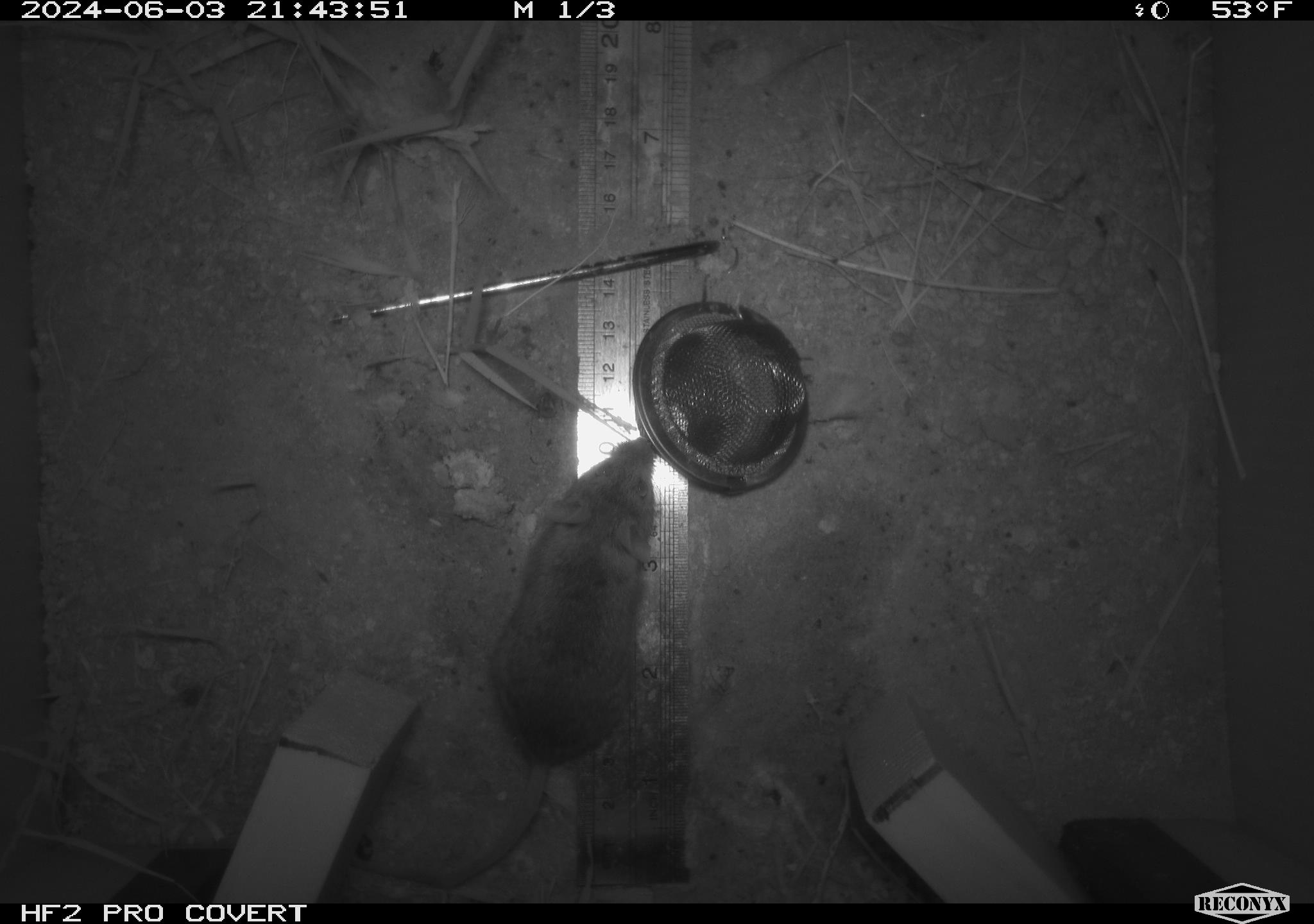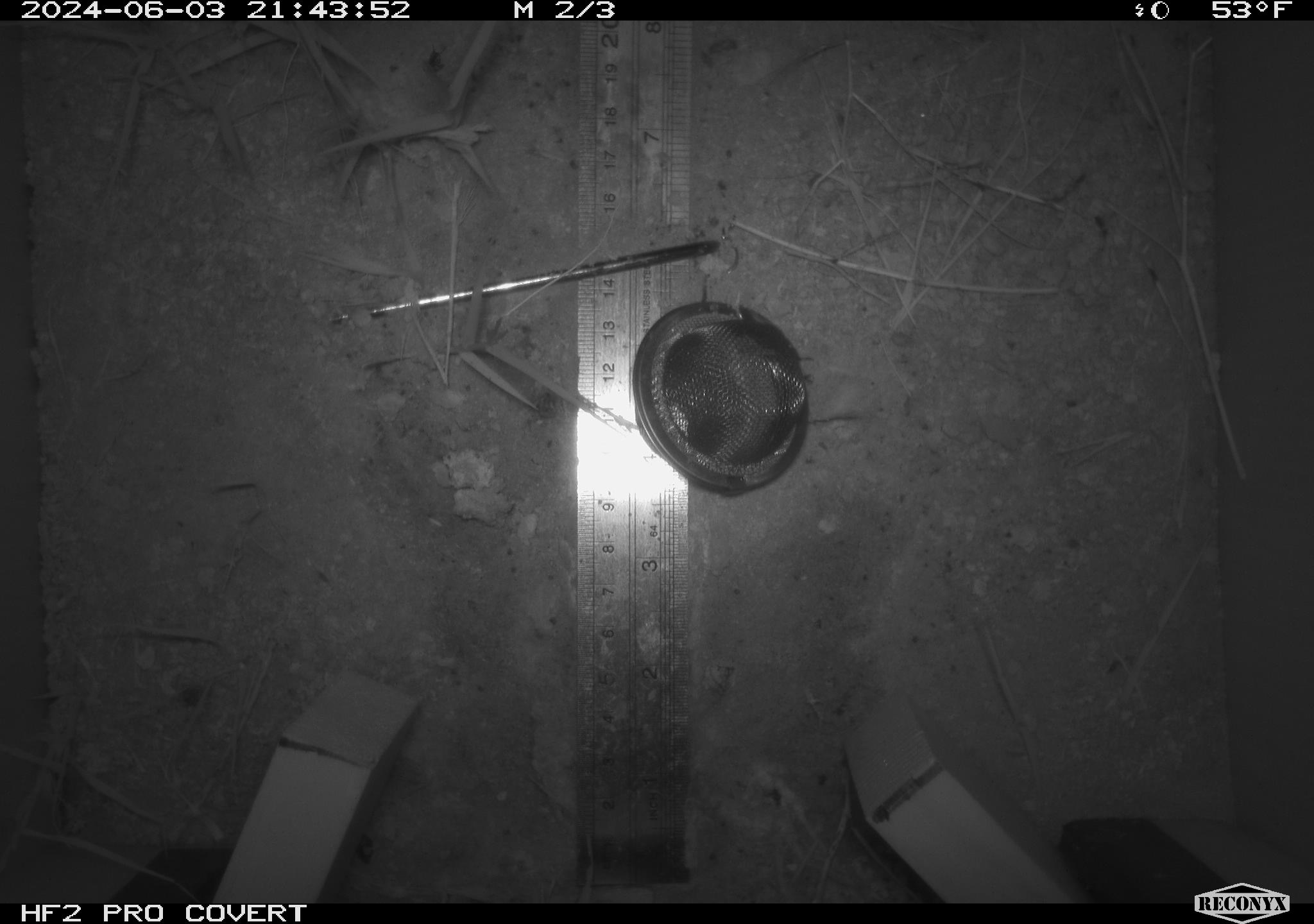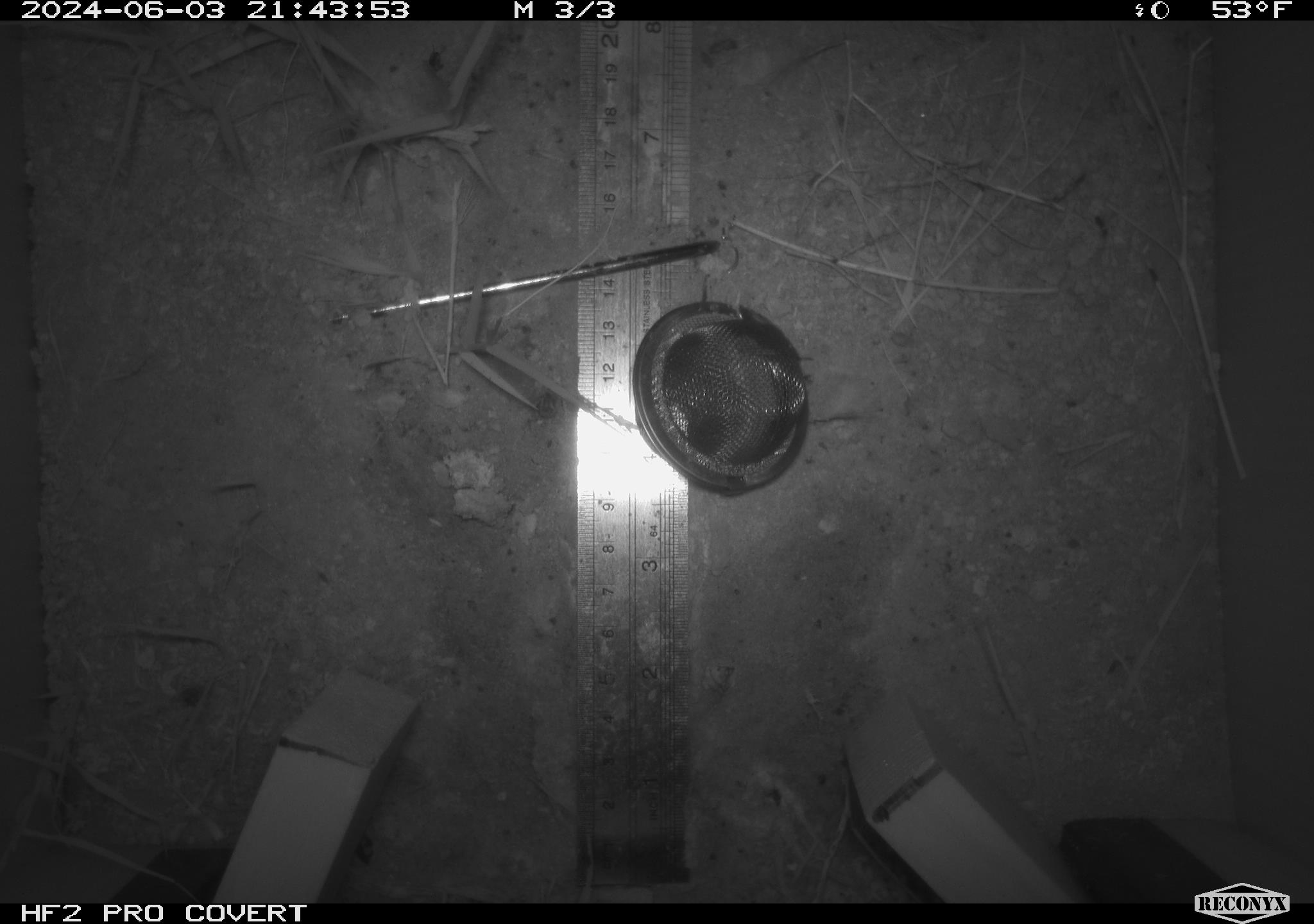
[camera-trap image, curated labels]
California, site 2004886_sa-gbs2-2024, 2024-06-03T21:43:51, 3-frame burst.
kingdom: Animalia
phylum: Chordata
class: Mammalia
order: Rodentia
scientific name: Rodentia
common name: mouse species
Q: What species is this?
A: Mouse species (Rodentia).